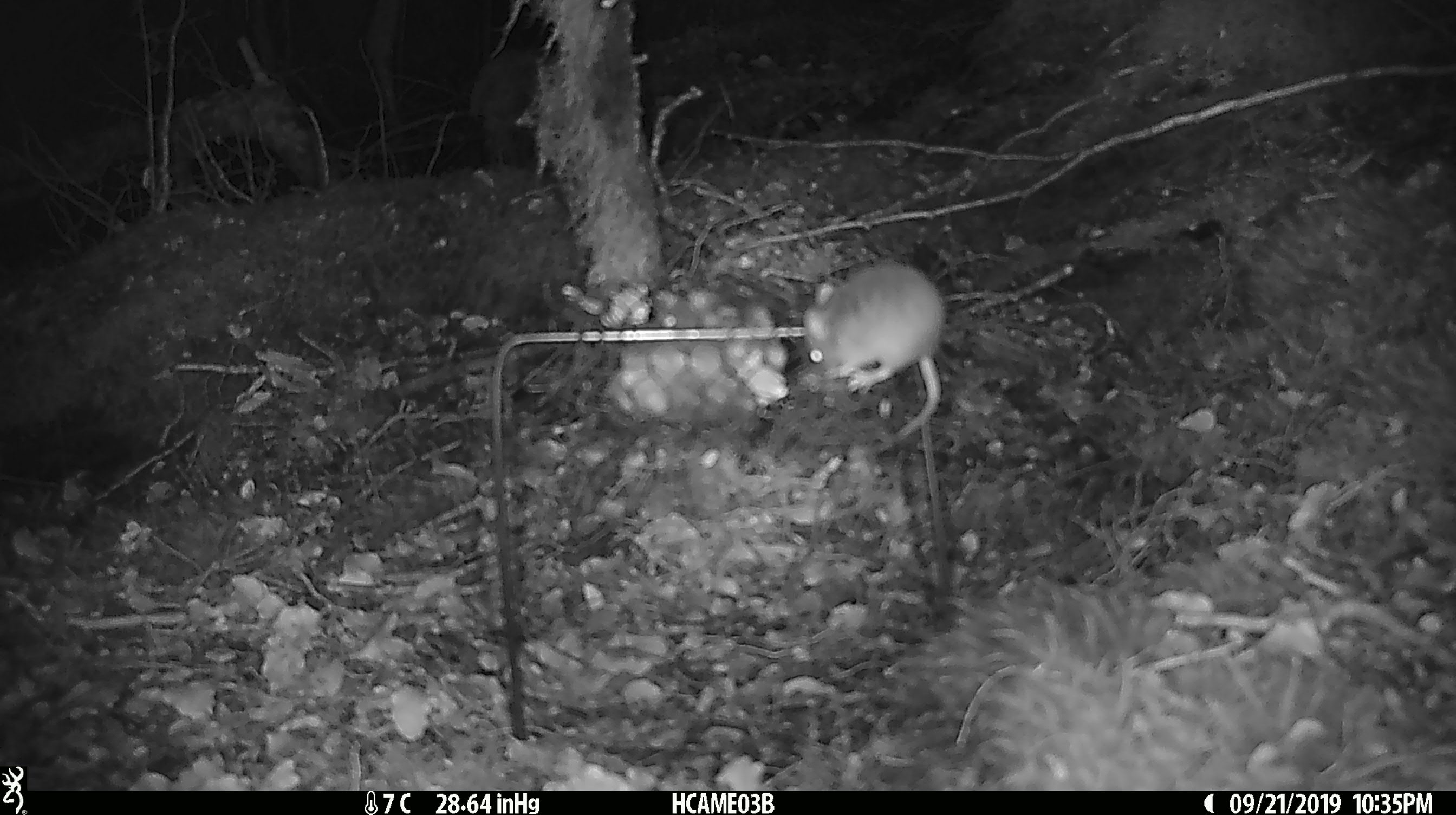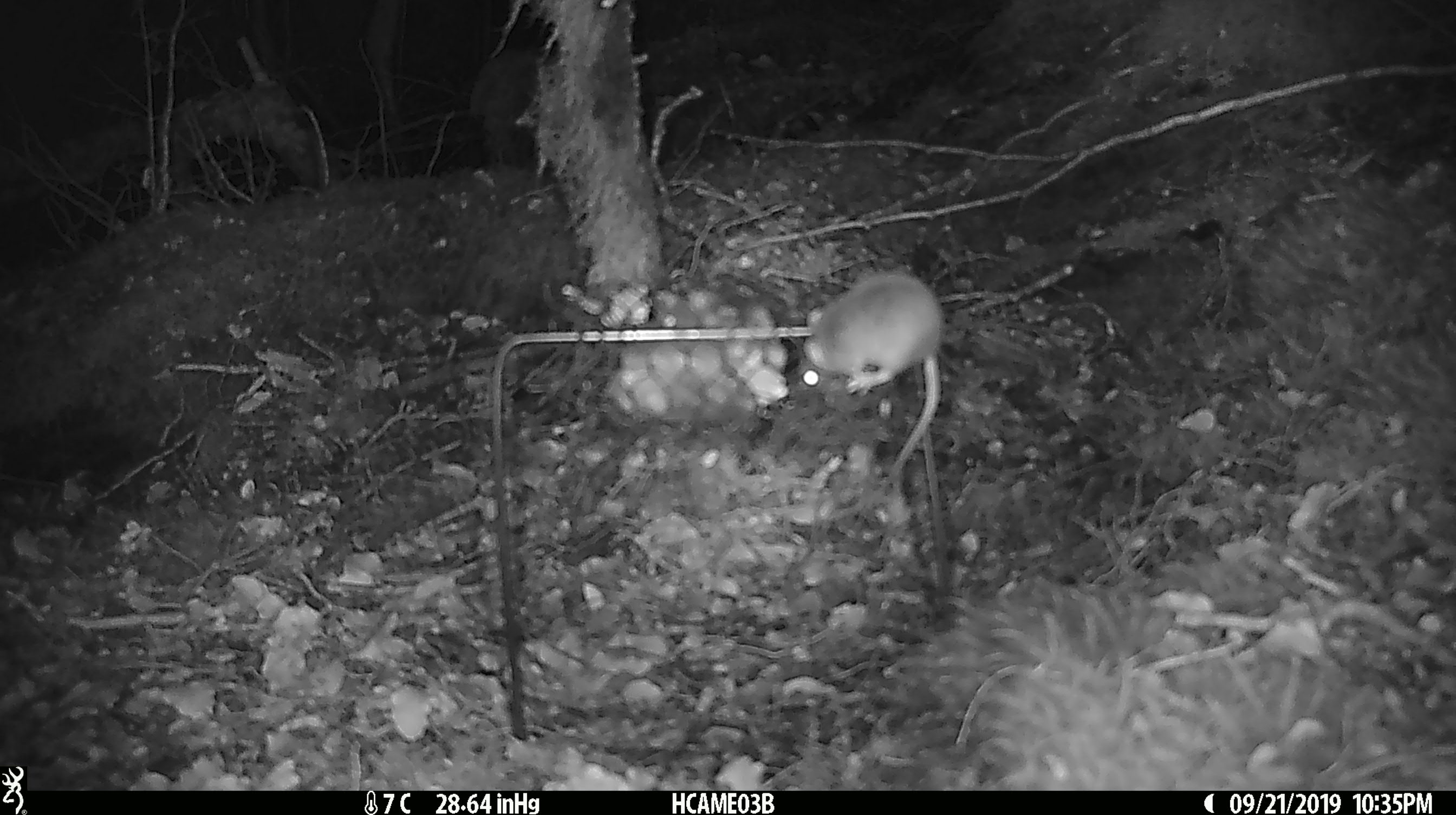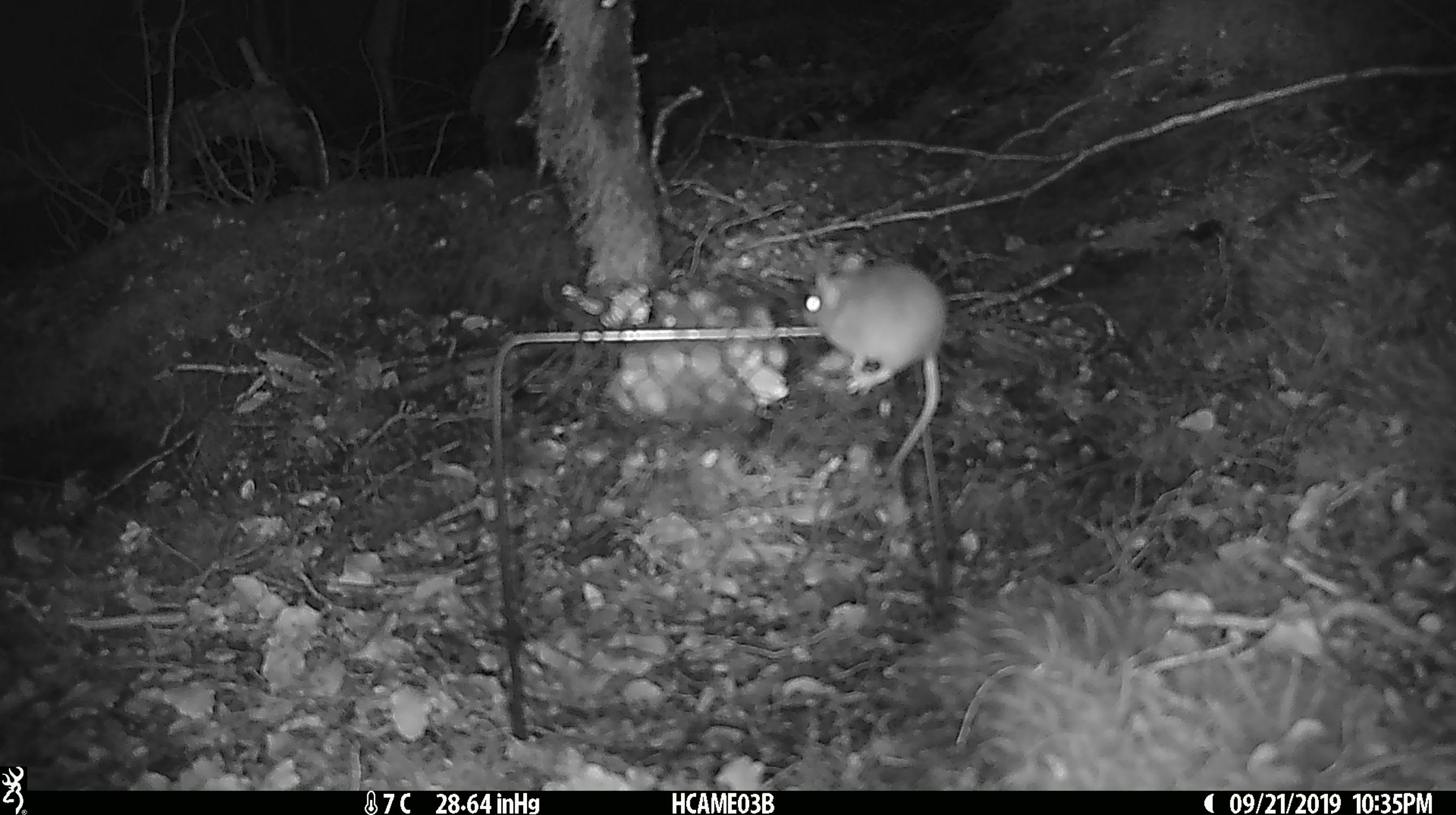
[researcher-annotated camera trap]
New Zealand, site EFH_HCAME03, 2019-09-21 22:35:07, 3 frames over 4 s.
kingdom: Animalia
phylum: Chordata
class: Mammalia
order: Rodentia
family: Muridae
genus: Mus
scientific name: Mus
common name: mouse